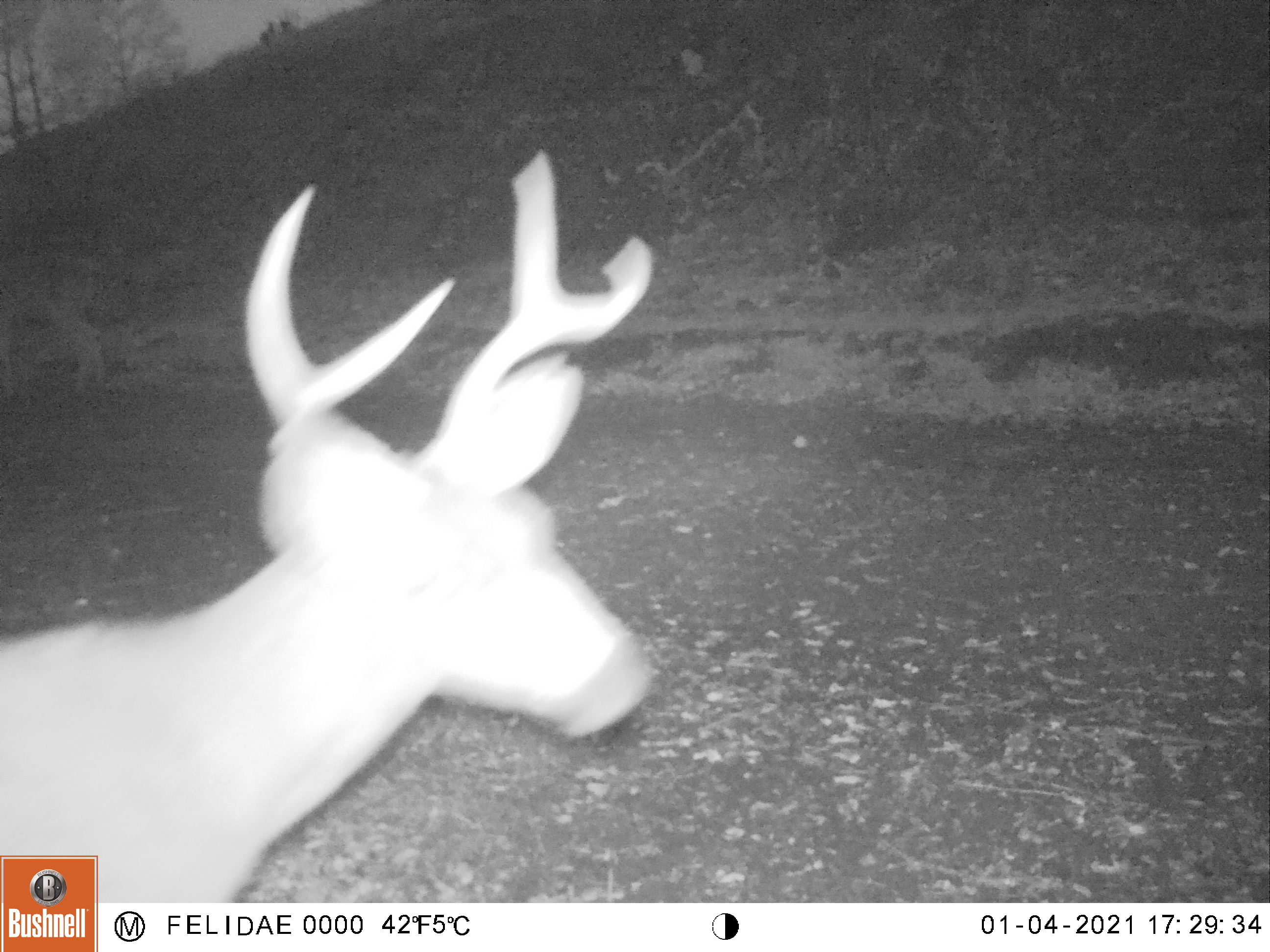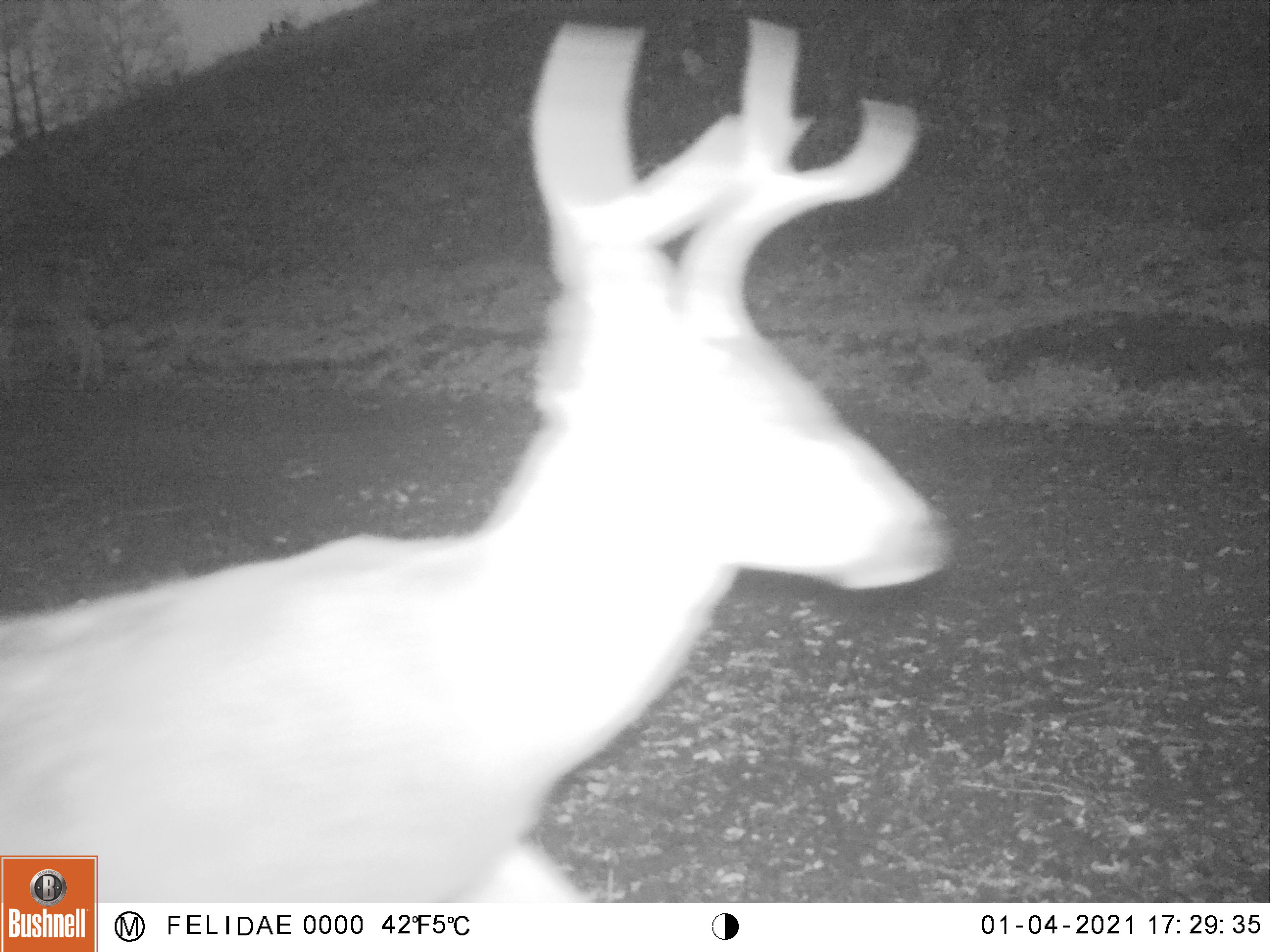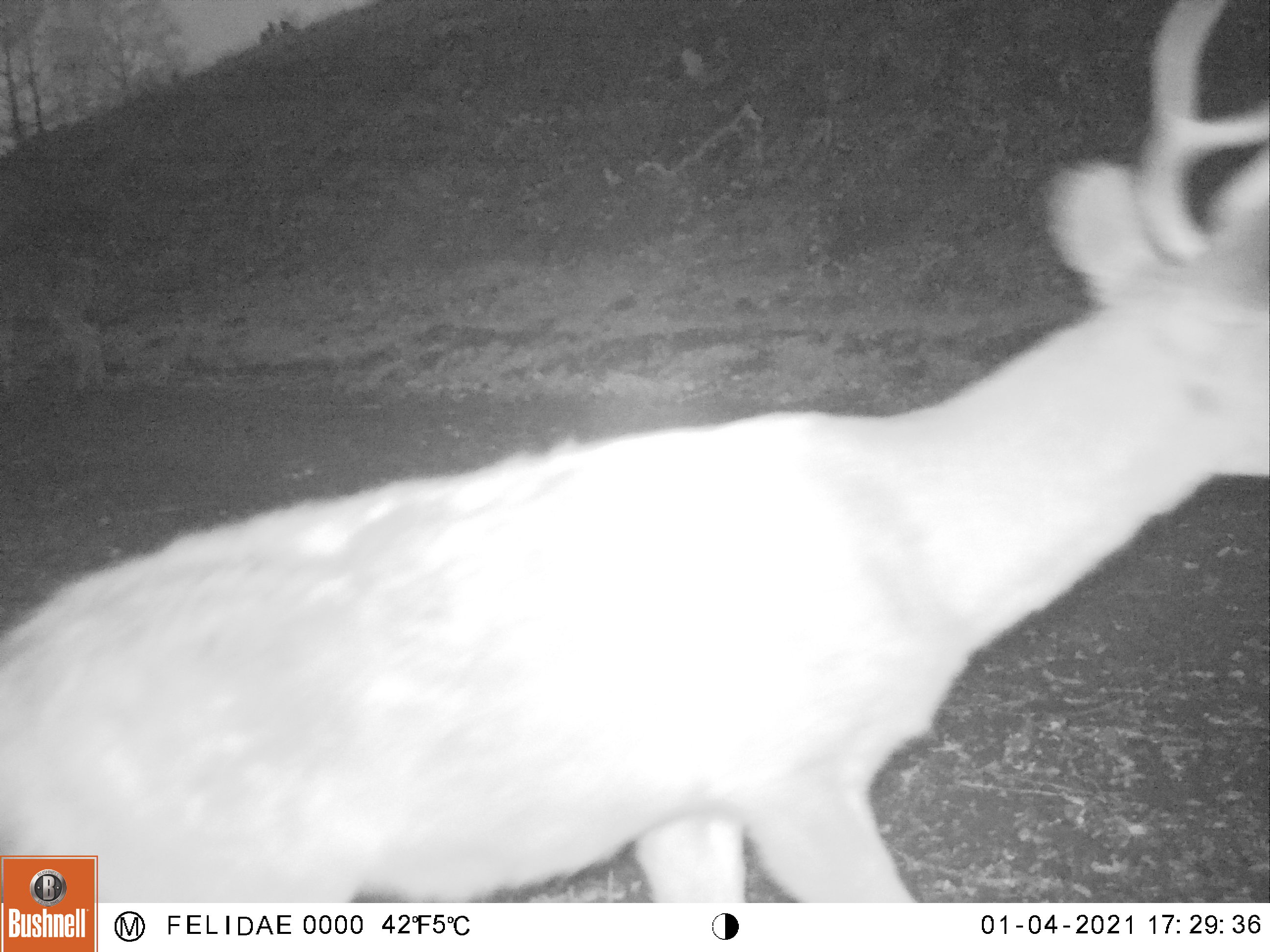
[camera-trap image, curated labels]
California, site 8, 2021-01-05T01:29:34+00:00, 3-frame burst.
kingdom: Animalia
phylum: Chordata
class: Mammalia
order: Artiodactyla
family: Cervidae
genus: Odocoileus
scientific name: Odocoileus hemionus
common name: mule deer